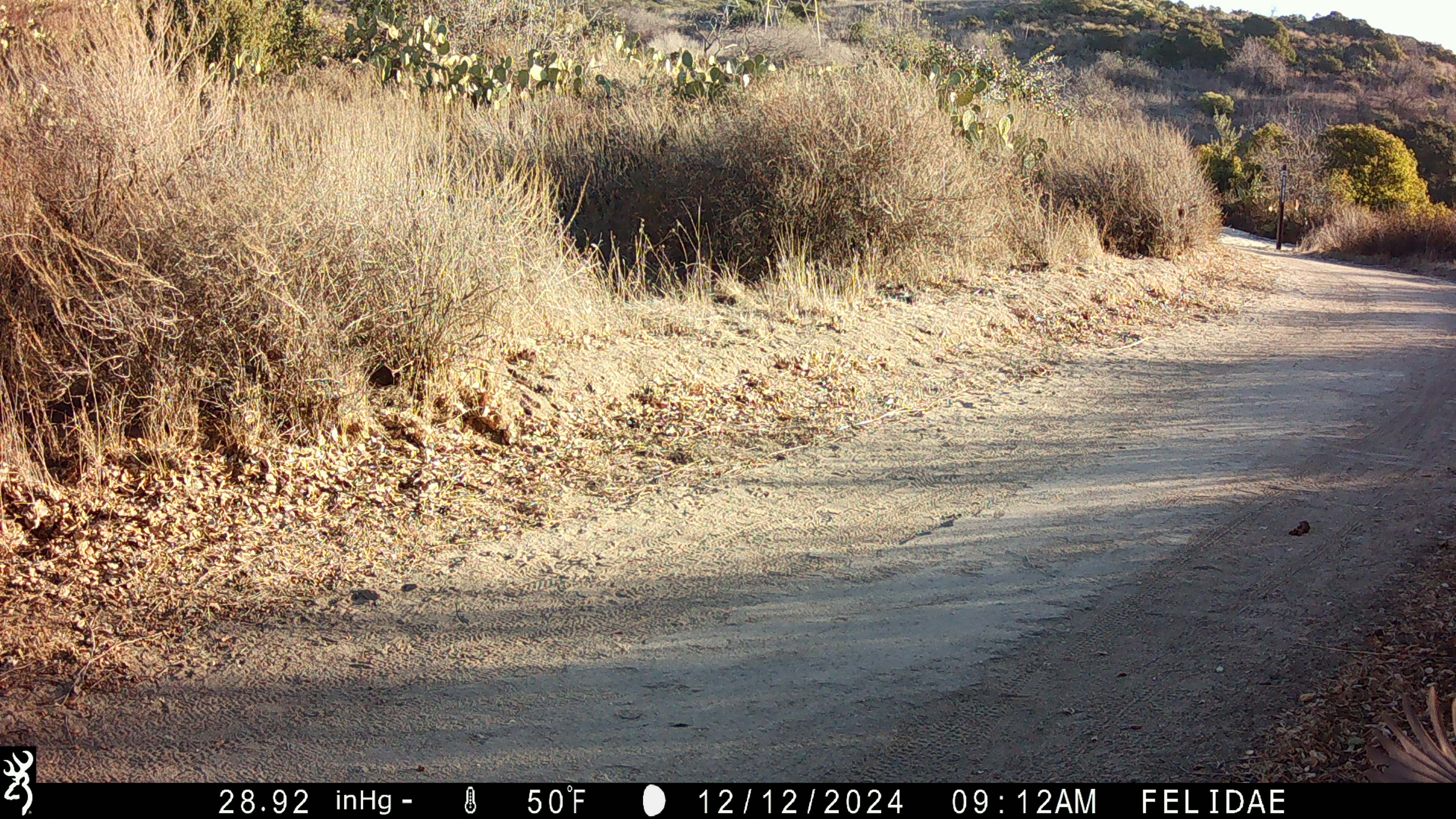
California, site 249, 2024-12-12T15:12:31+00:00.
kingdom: Animalia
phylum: Chordata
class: Aves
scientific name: Aves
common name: bird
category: unknown bird